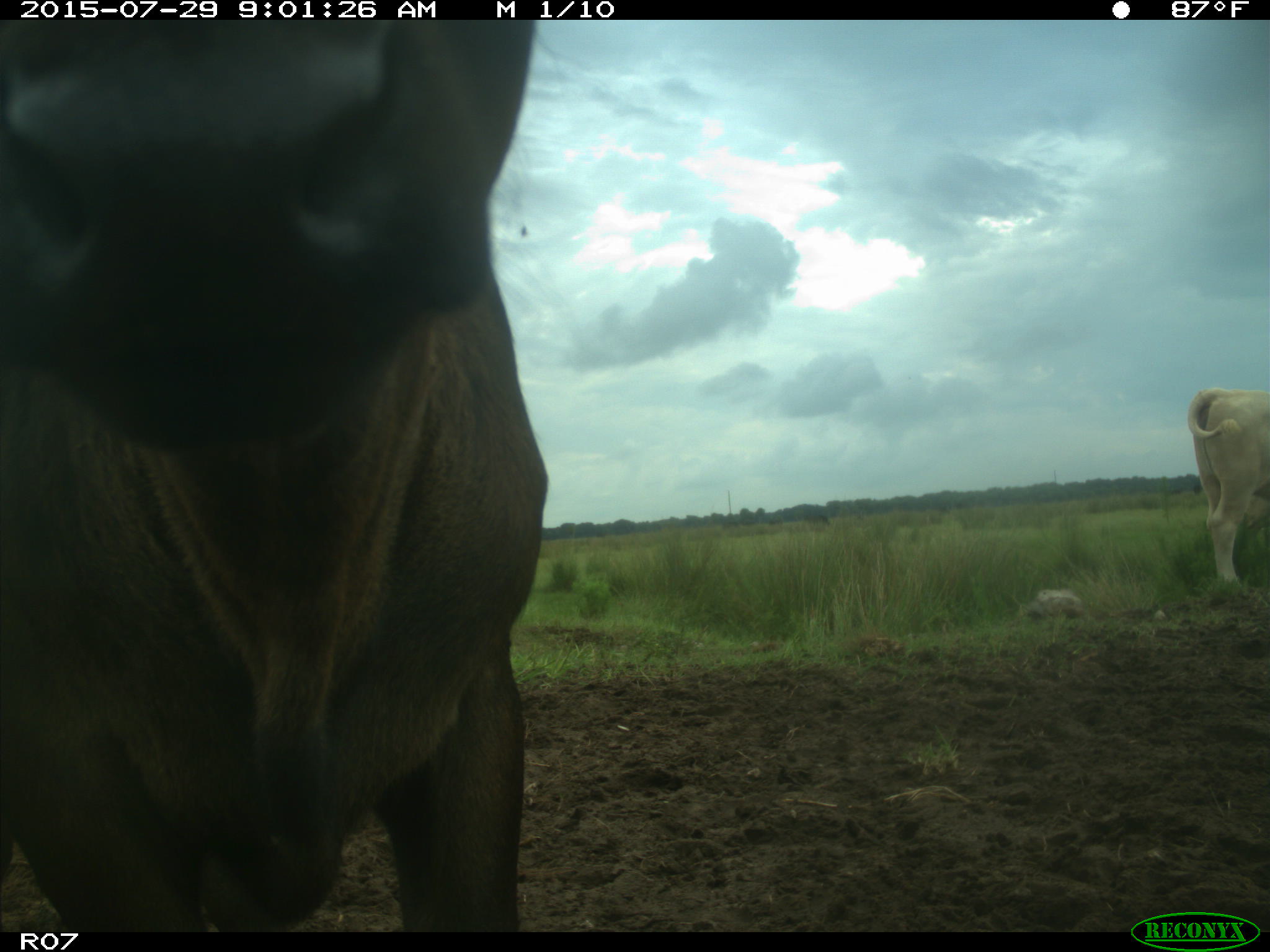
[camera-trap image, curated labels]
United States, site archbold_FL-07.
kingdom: Animalia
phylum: Chordata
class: Mammalia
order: Artiodactyla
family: Bovidae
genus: Bos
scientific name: Bos taurus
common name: domestic cow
Bos taurus (domestic cow).